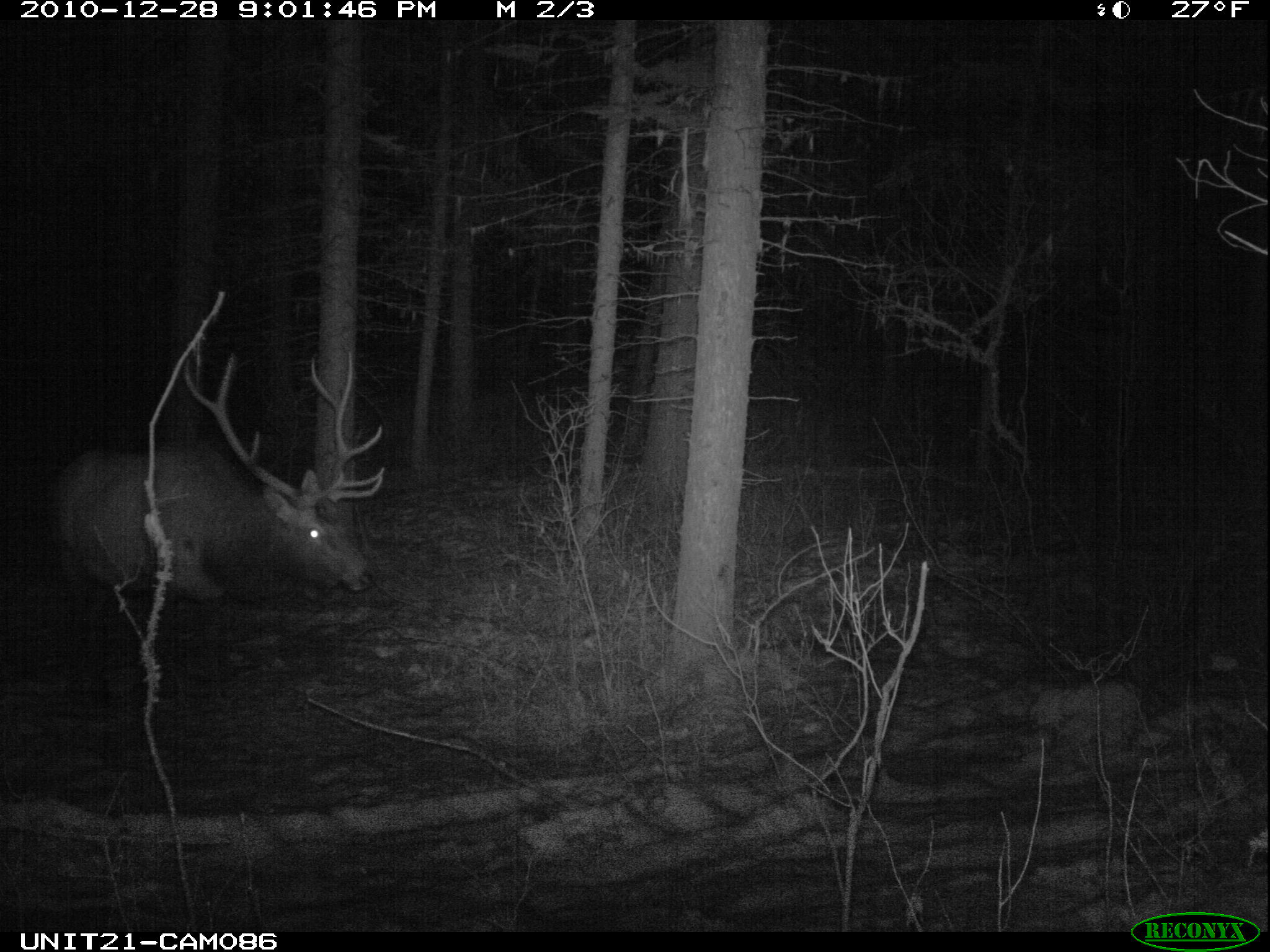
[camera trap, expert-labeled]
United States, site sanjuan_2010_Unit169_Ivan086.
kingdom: Animalia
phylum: Chordata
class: Mammalia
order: Artiodactyla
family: Cervidae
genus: Cervus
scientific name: Cervus elaphus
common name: red deer